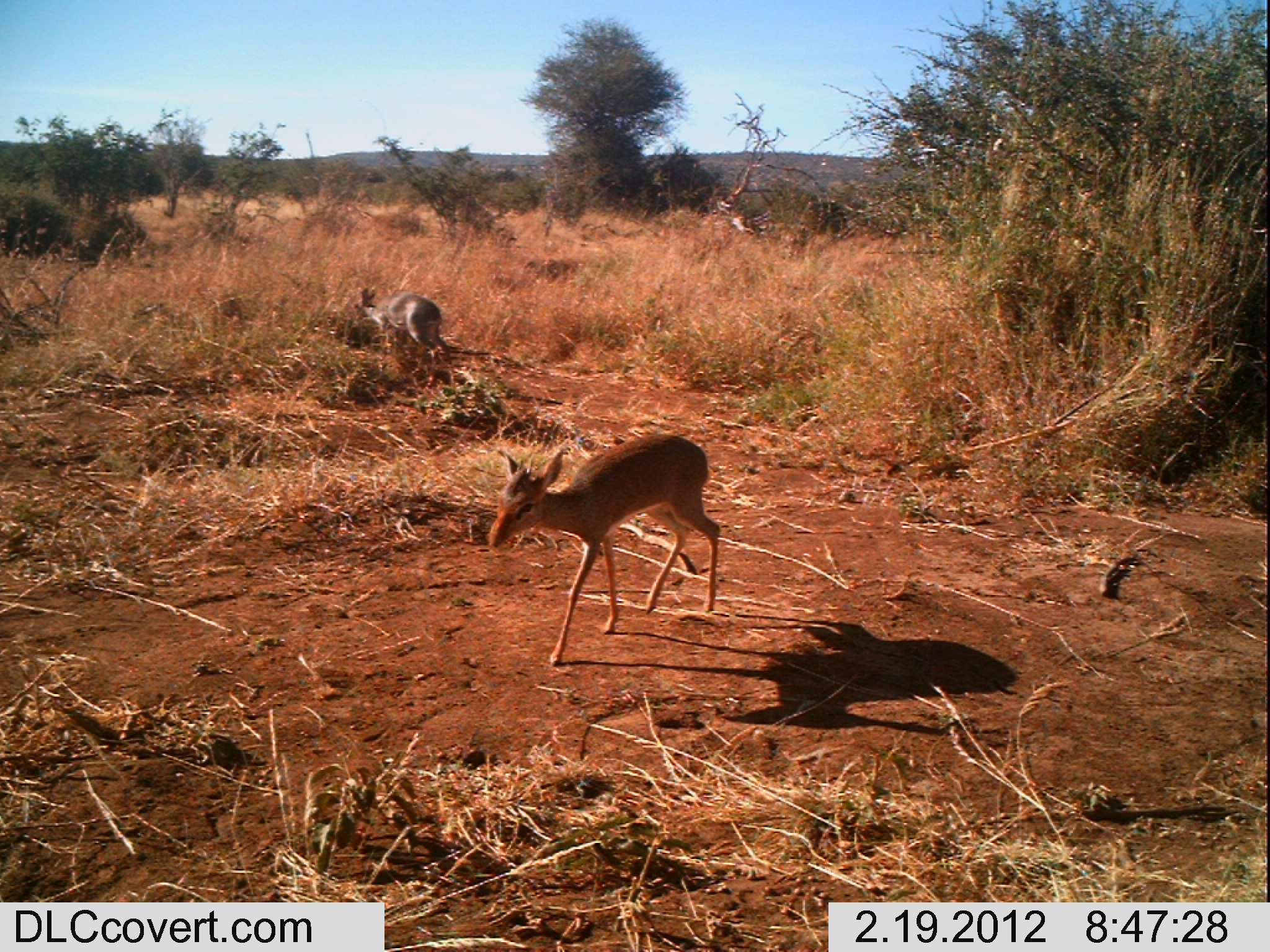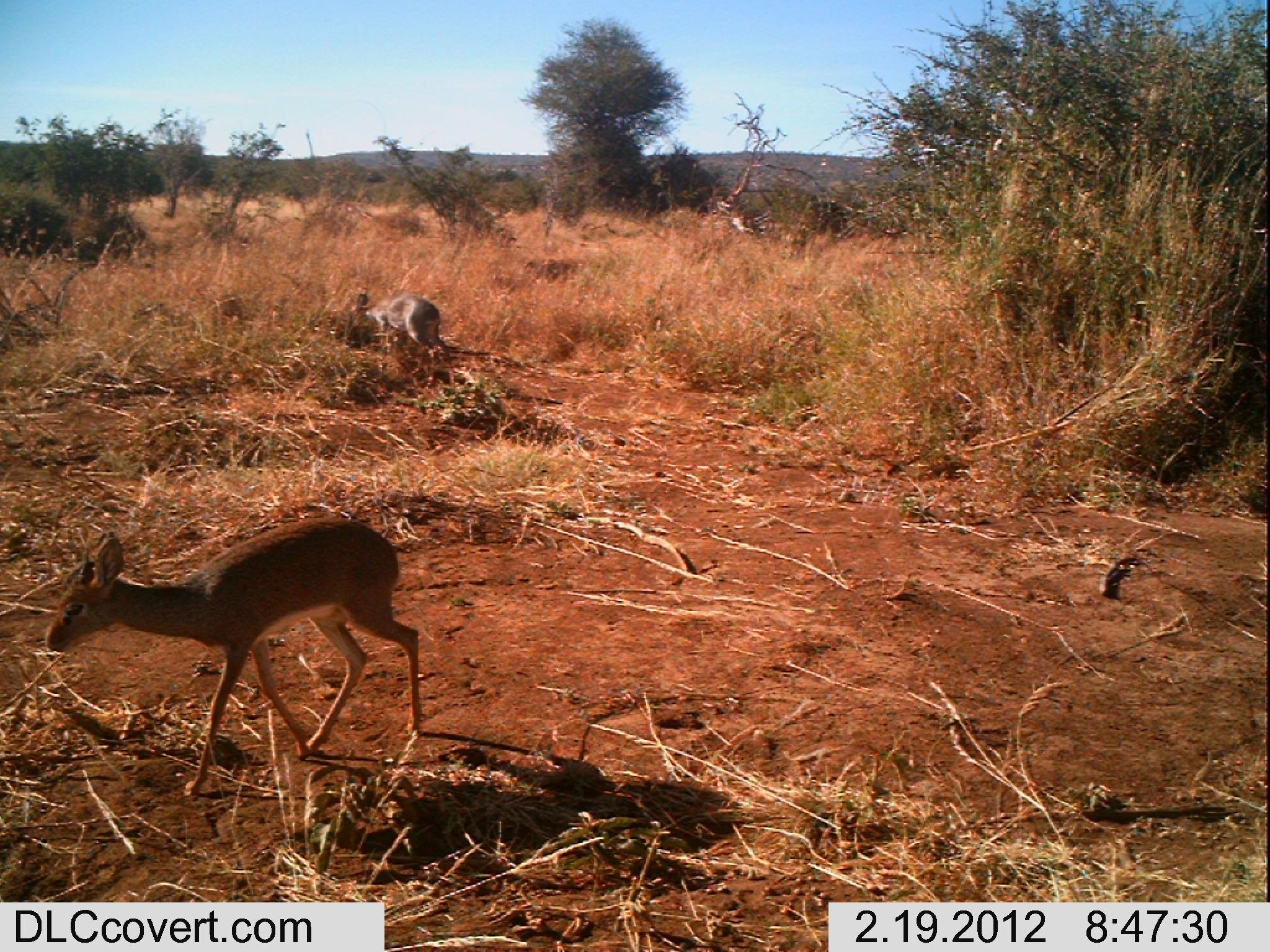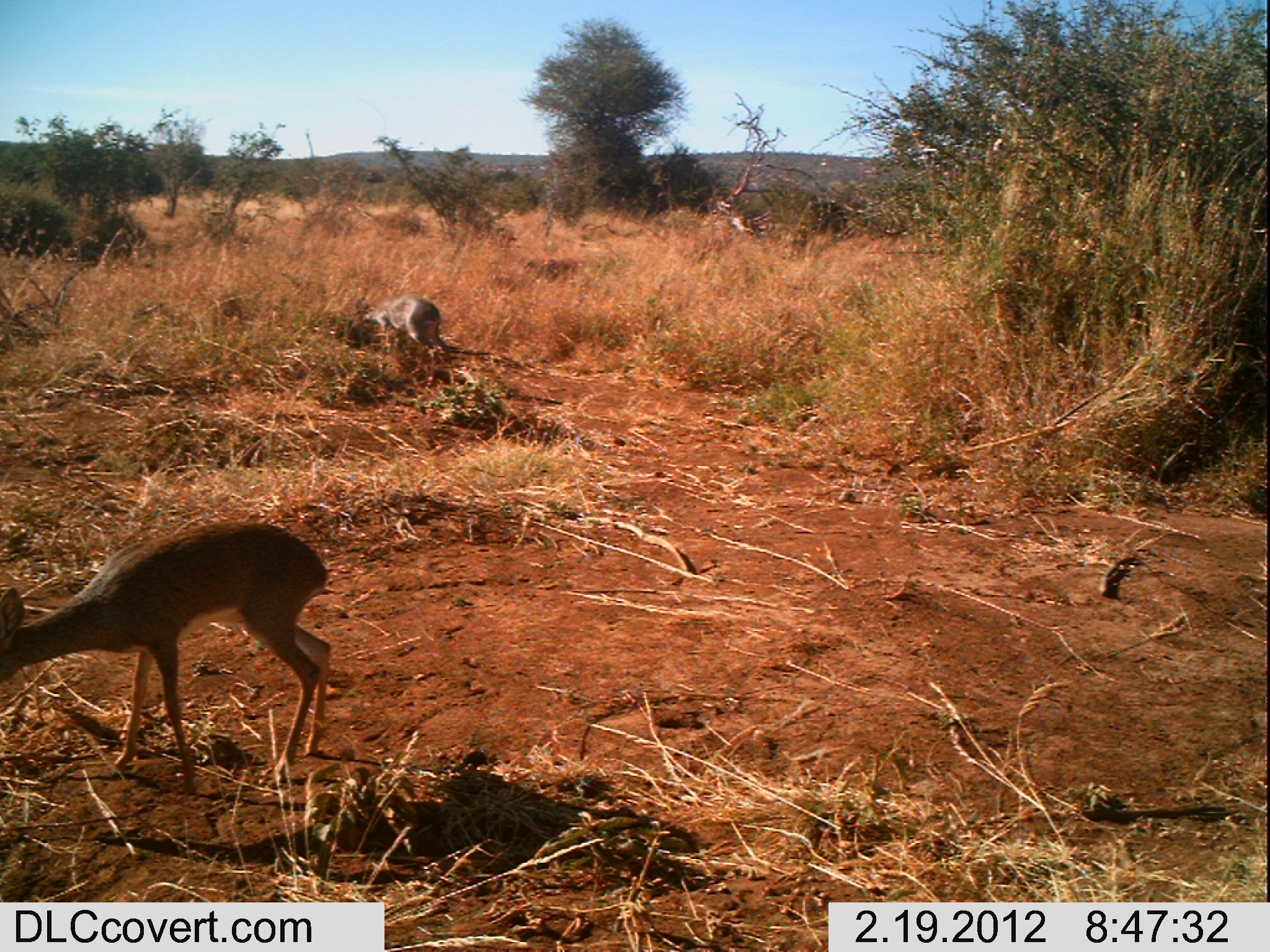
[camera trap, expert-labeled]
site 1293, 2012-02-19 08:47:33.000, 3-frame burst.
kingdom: Animalia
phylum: Chordata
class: Mammalia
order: Artiodactyla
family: Bovidae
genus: Madoqua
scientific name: Madoqua guentheri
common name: günther's dik-dik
Madoqua guentheri (günther's dik-dik), count 2.